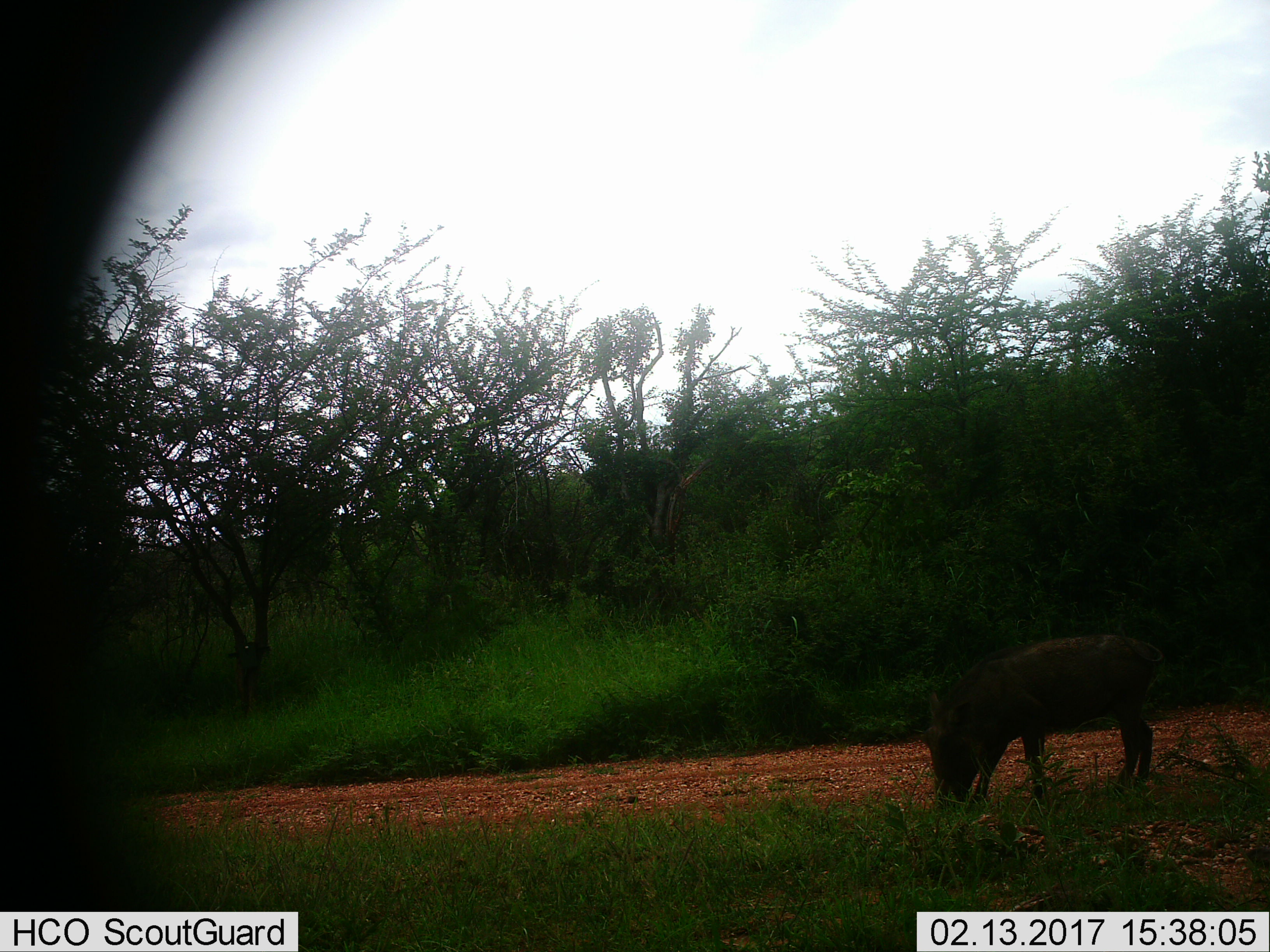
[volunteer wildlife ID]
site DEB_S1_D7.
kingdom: Animalia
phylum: Chordata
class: Mammalia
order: Artiodactyla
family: Suidae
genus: Phacochoerus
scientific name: Phacochoerus africanus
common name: warthog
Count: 1.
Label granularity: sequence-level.